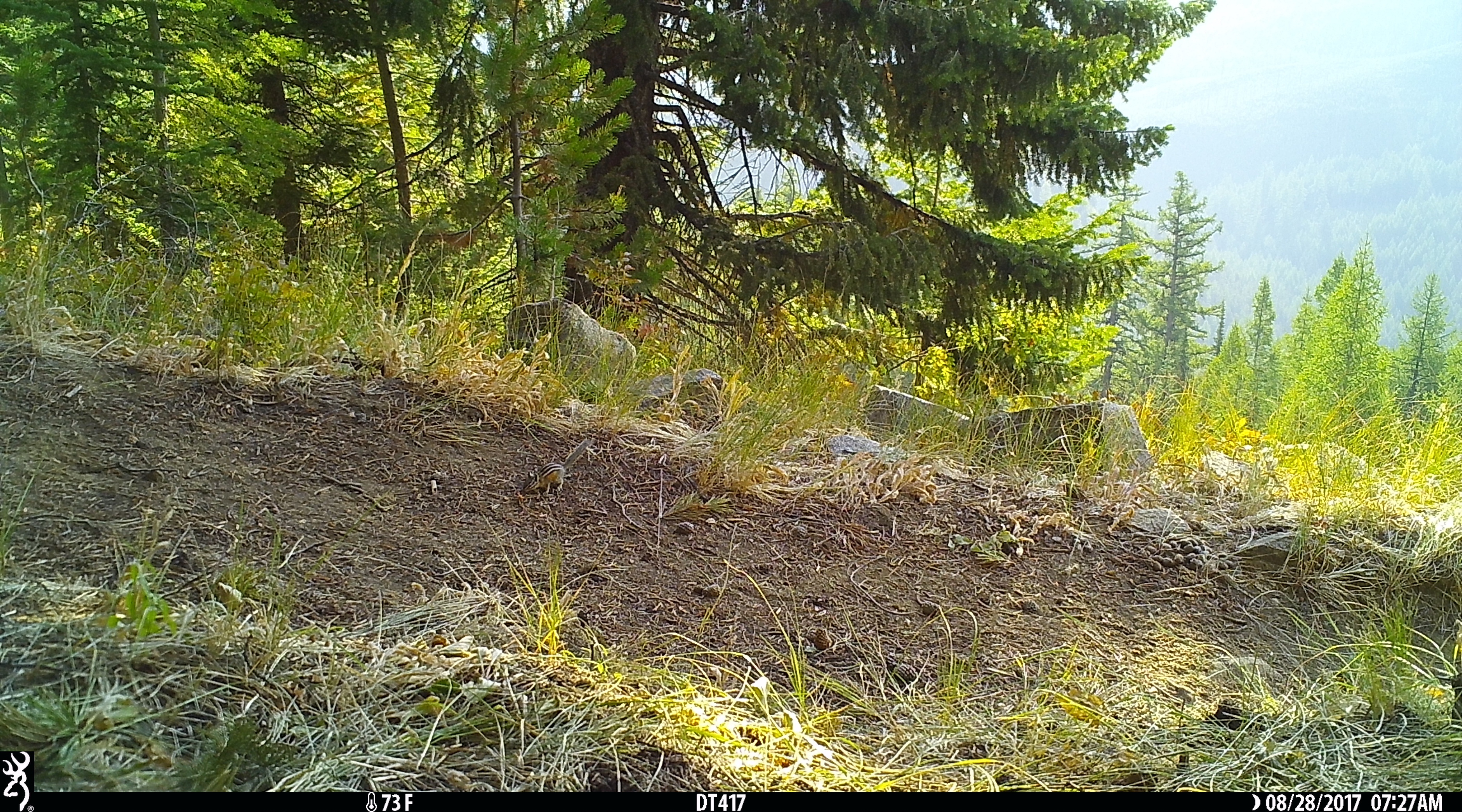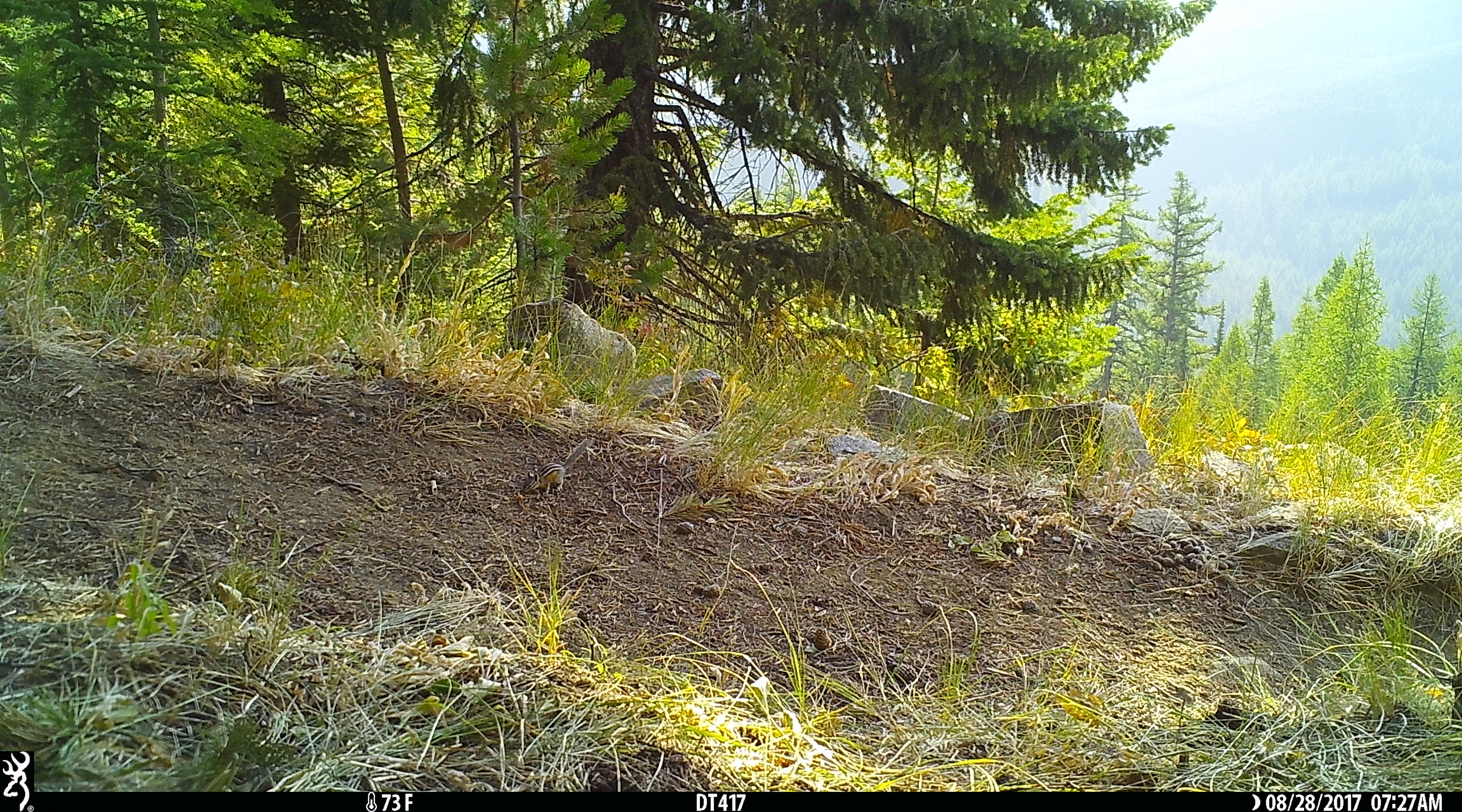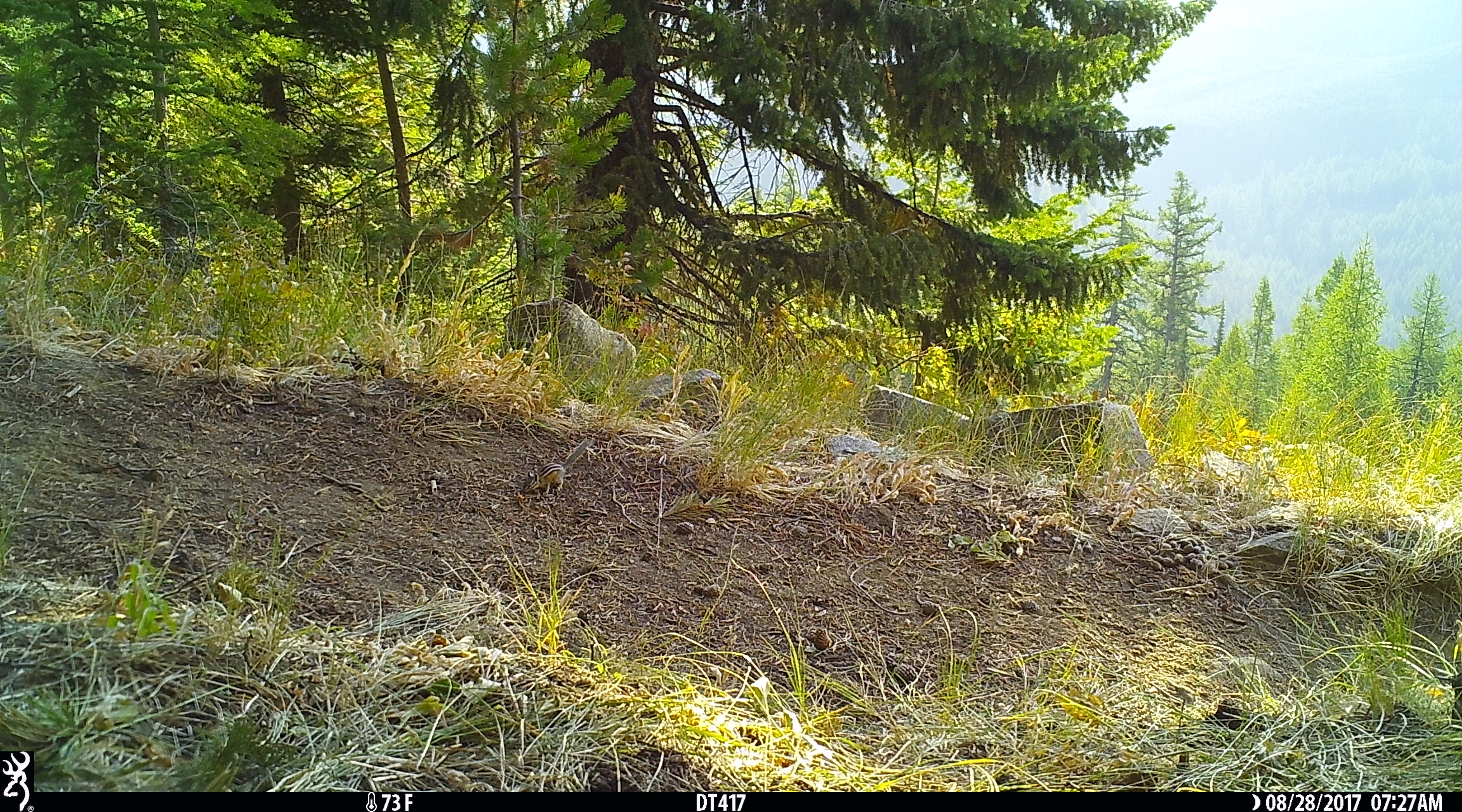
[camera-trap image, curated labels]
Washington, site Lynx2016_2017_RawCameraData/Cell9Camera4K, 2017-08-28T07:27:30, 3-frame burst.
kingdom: Animalia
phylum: Chordata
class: Mammalia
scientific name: Mammalia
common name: small mammal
Small mammal (Mammalia). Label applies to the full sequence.